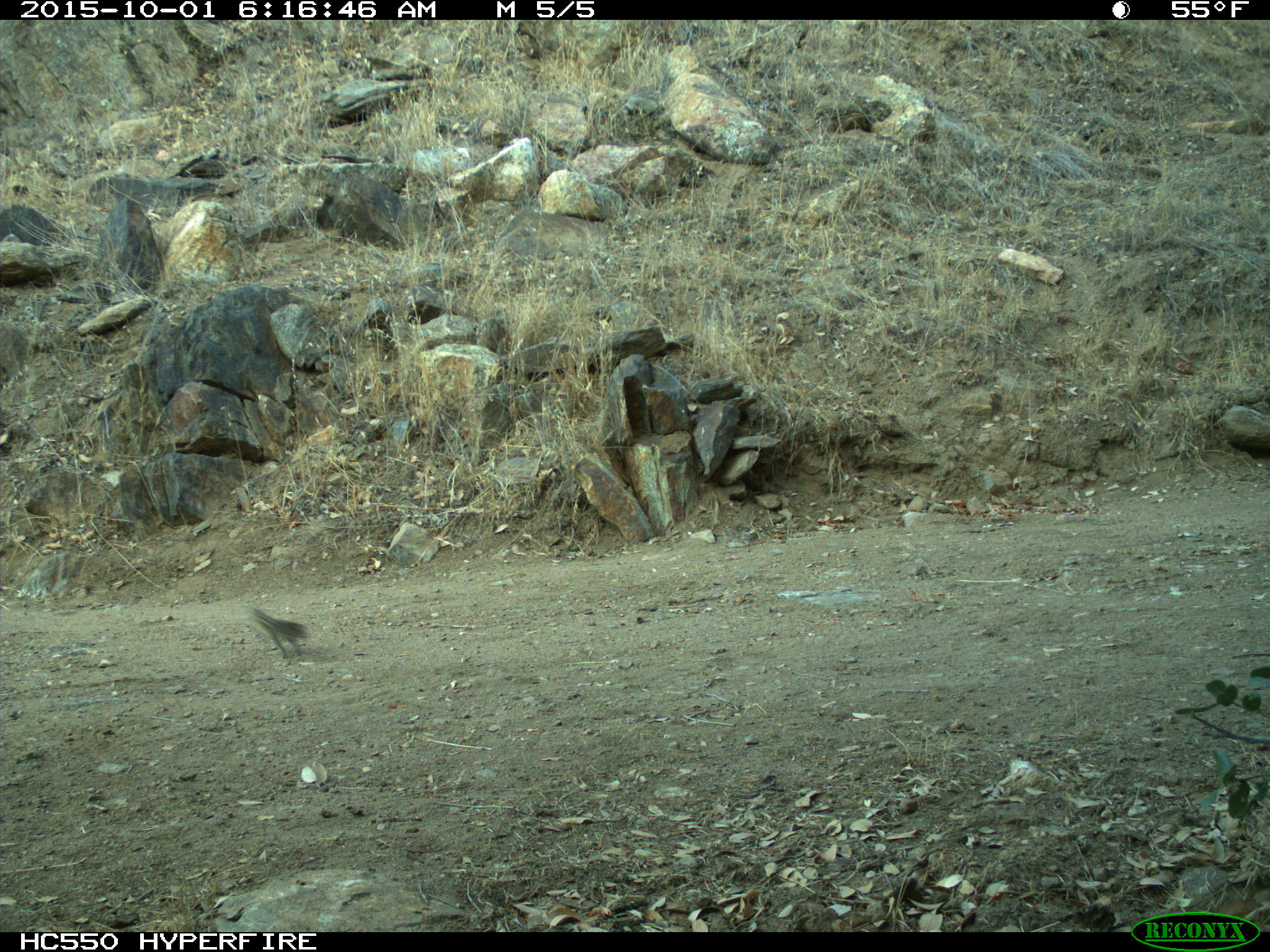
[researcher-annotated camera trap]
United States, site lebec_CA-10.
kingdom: Animalia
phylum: Chordata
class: Mammalia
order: Rodentia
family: Sciuridae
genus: Tamias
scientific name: Tamias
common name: chipmunk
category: unidentified chipmunk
Unidentified chipmunk (chipmunk) (Tamias).